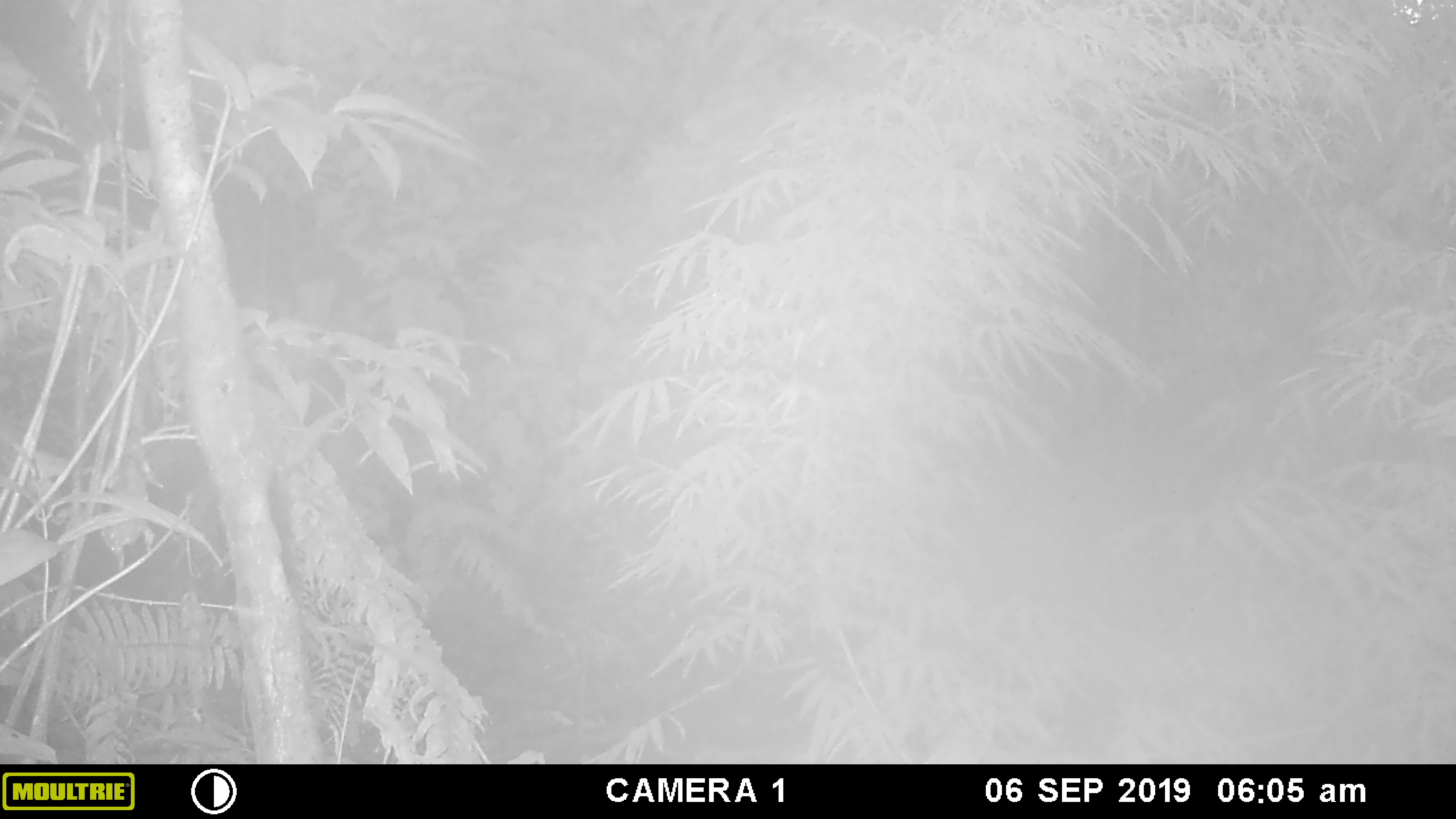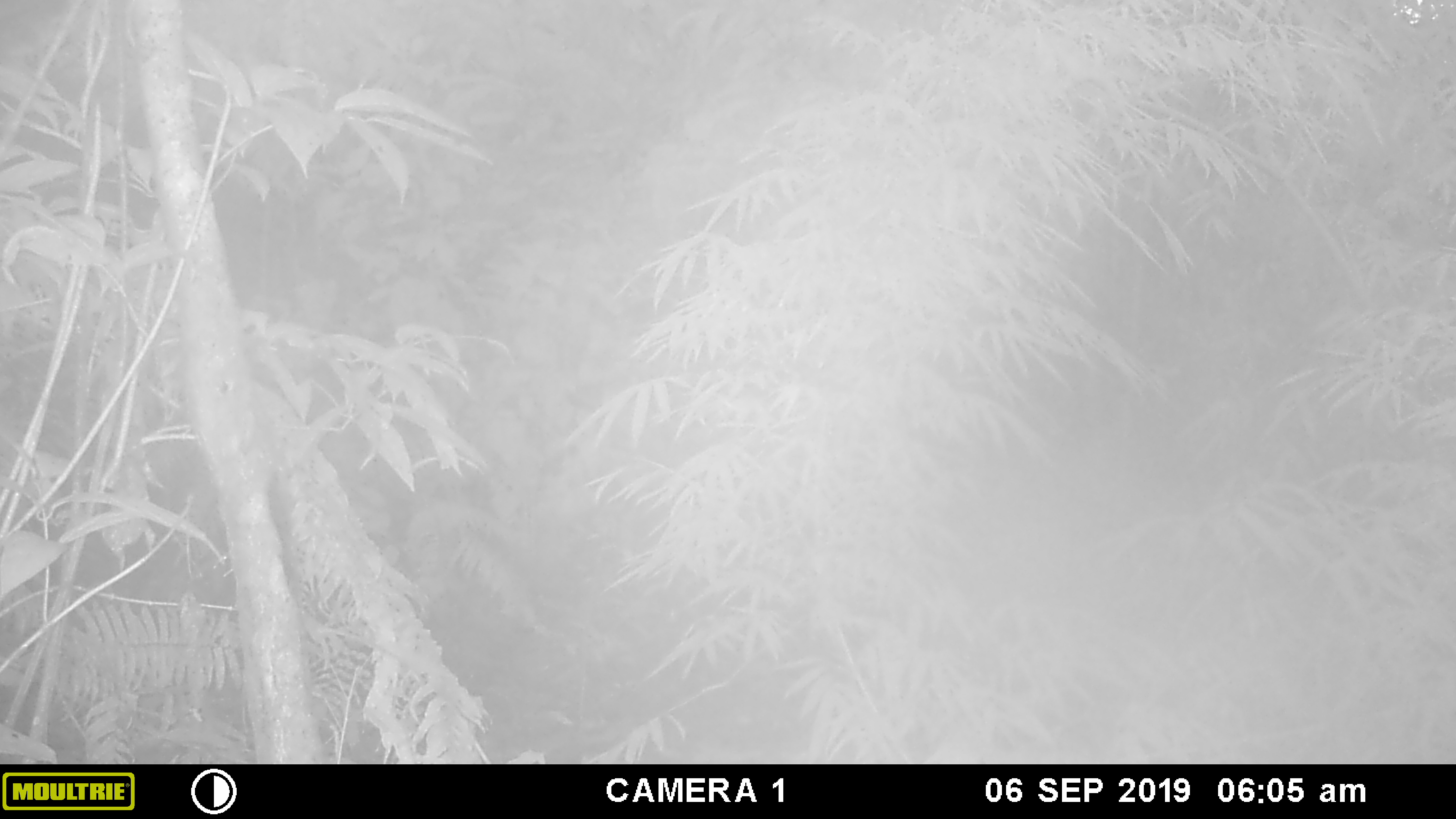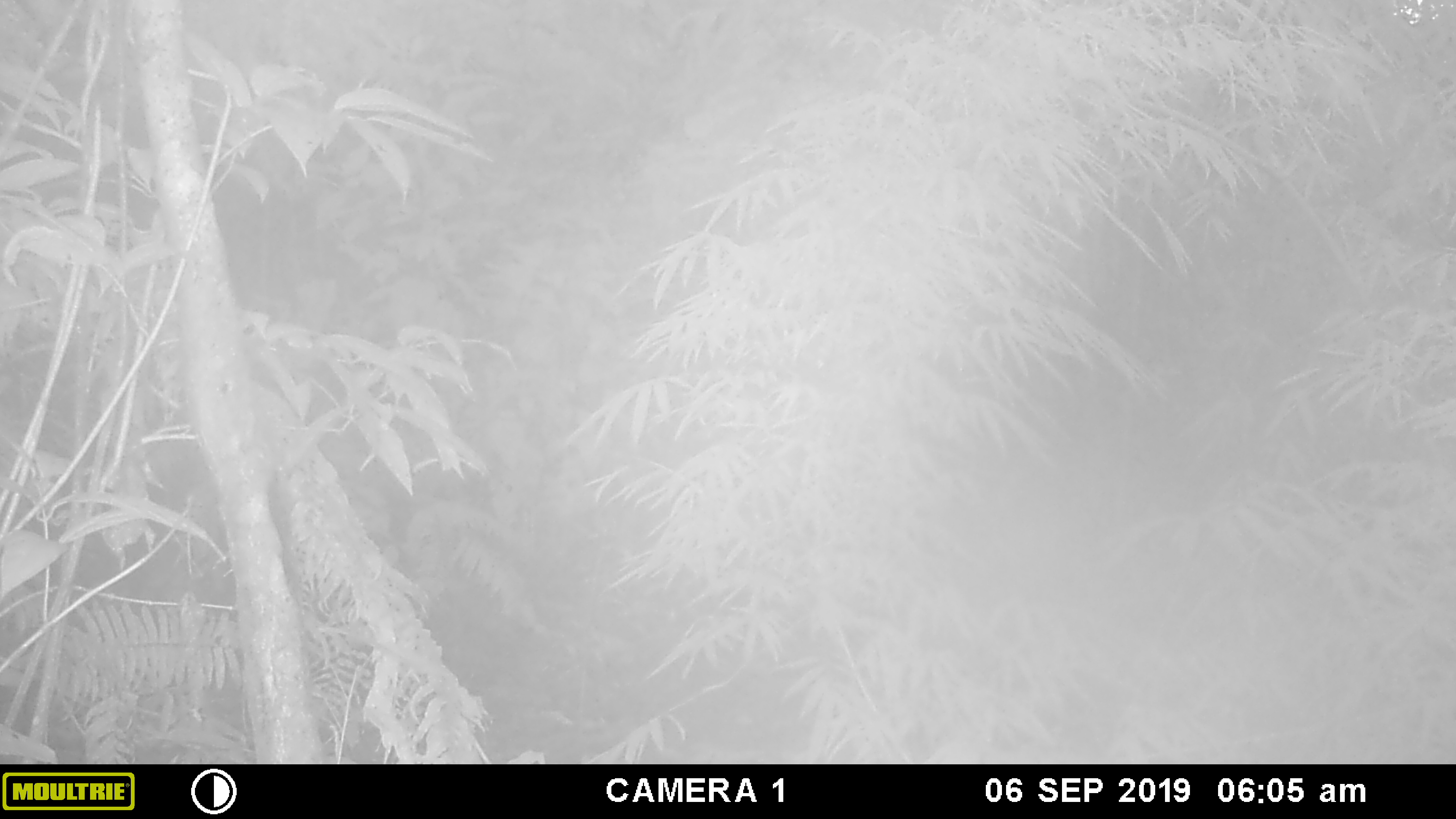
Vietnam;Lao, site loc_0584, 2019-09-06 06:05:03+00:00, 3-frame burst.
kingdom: Animalia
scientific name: Animalia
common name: animal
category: unidentified animal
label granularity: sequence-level